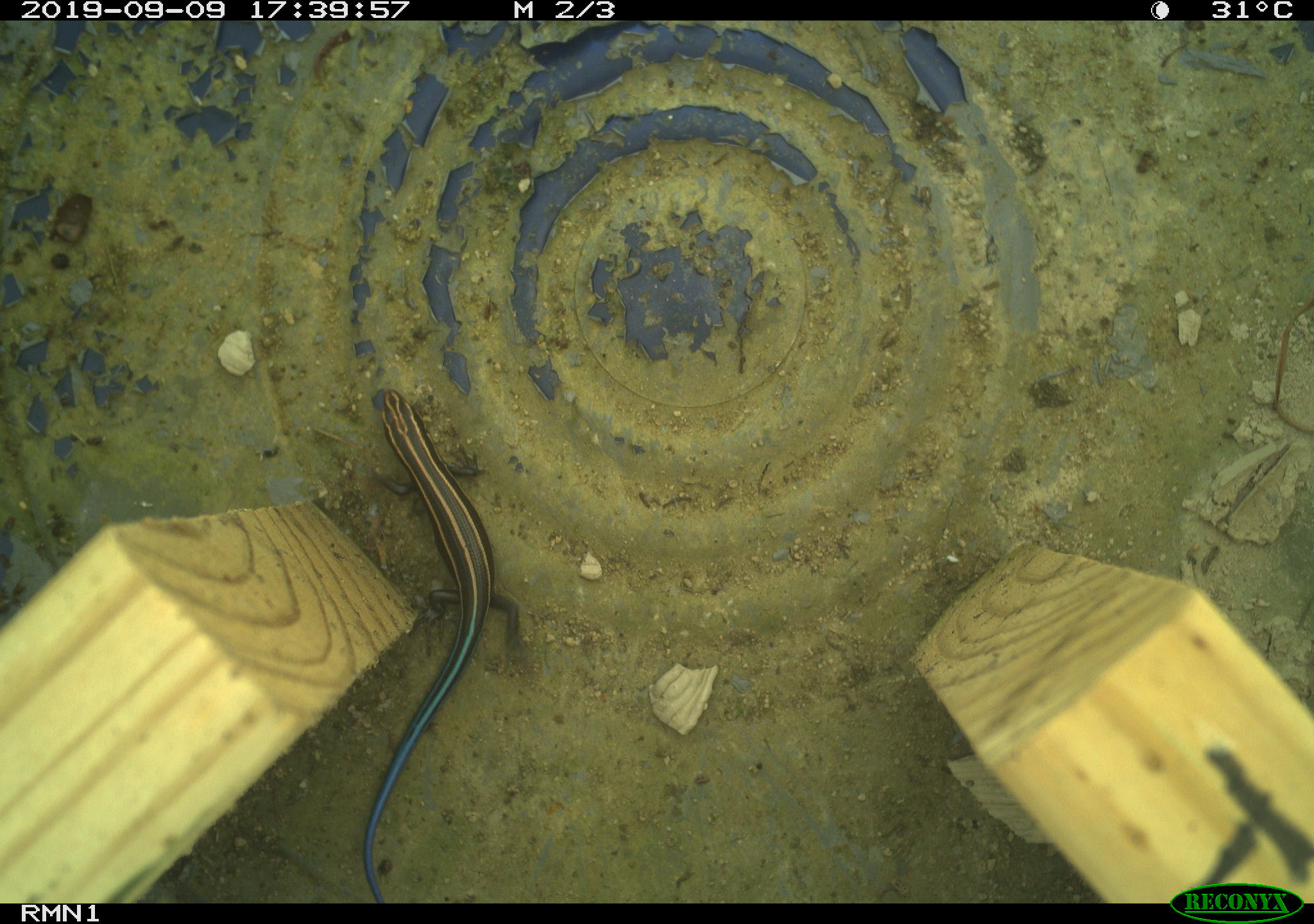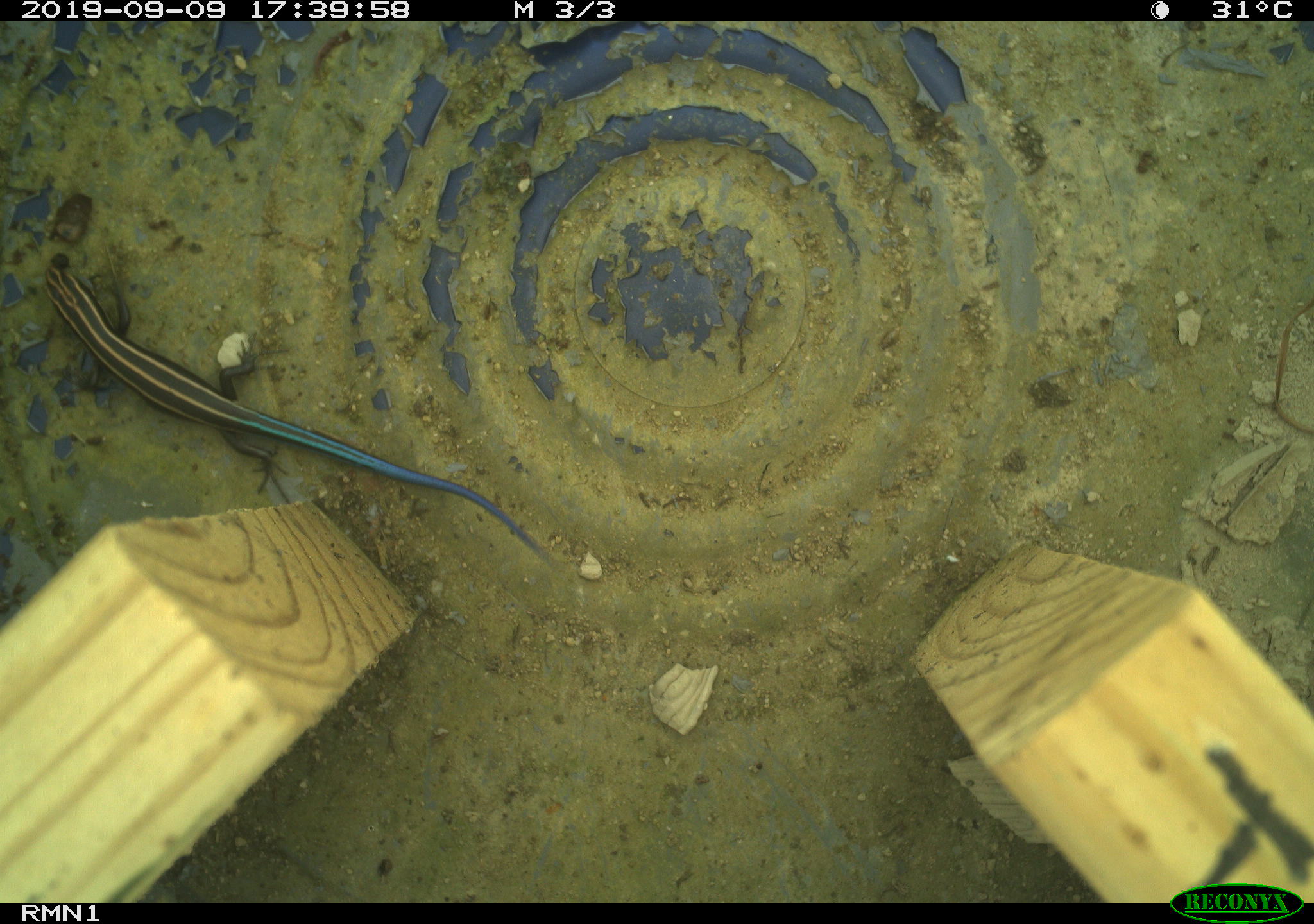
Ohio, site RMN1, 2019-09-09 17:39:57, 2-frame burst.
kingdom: Animalia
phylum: Chordata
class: Reptilia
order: Squamata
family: Scincidae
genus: Plestiodon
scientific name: Plestiodon fasciatus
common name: common five-lined skink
Common five-lined skink (Plestiodon fasciatus).